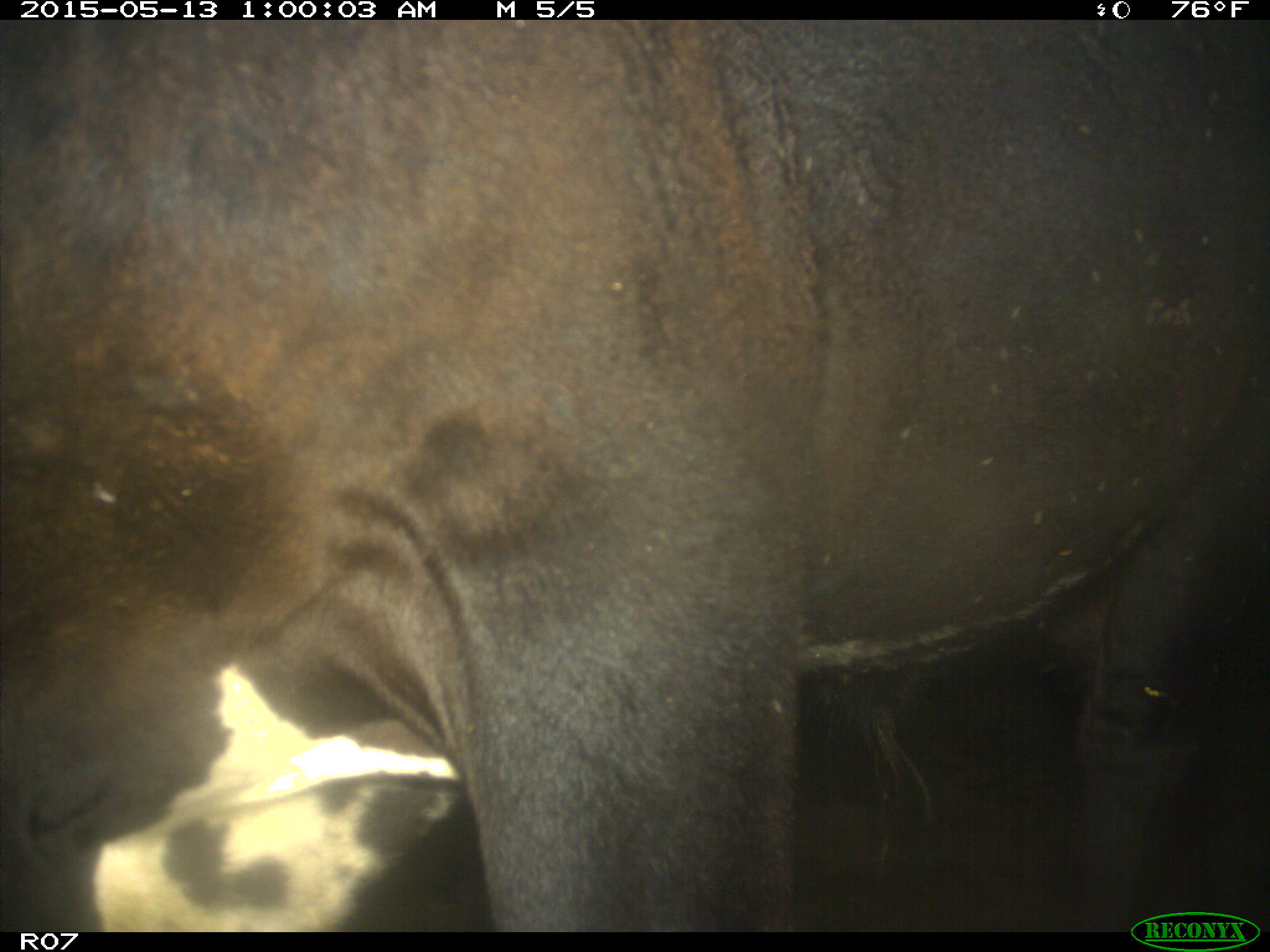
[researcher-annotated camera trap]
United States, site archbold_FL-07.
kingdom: Animalia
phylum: Chordata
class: Mammalia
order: Artiodactyla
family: Bovidae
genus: Bos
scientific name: Bos taurus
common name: domestic cow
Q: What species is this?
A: Bos taurus (domestic cow).